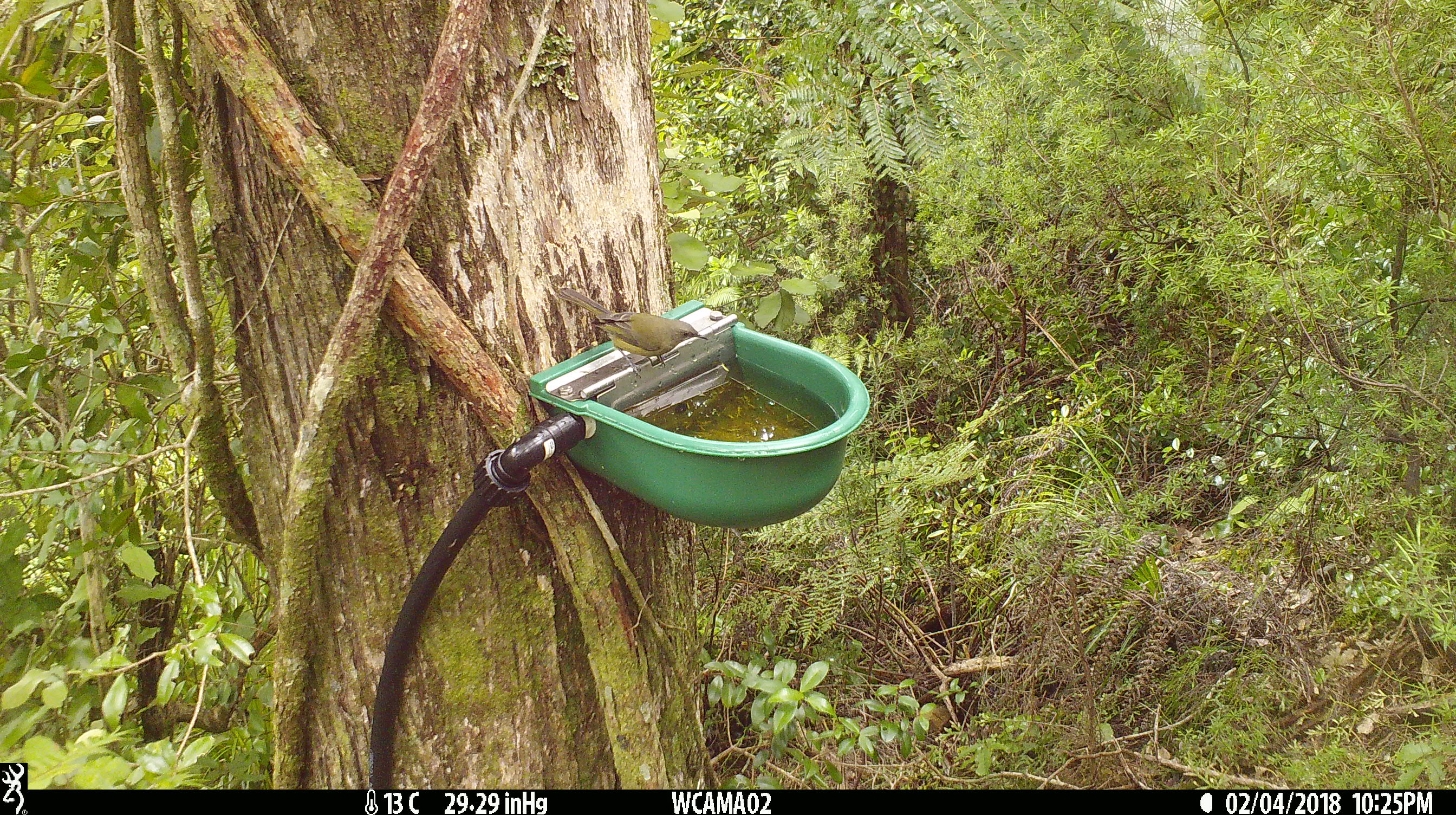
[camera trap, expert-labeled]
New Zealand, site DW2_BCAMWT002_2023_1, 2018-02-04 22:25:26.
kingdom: Animalia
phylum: Chordata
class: Aves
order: Passeriformes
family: Meliphagidae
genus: Anthornis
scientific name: Anthornis melanura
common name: new zealand bellbird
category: bellbird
Bellbird (new zealand bellbird) (Anthornis melanura).